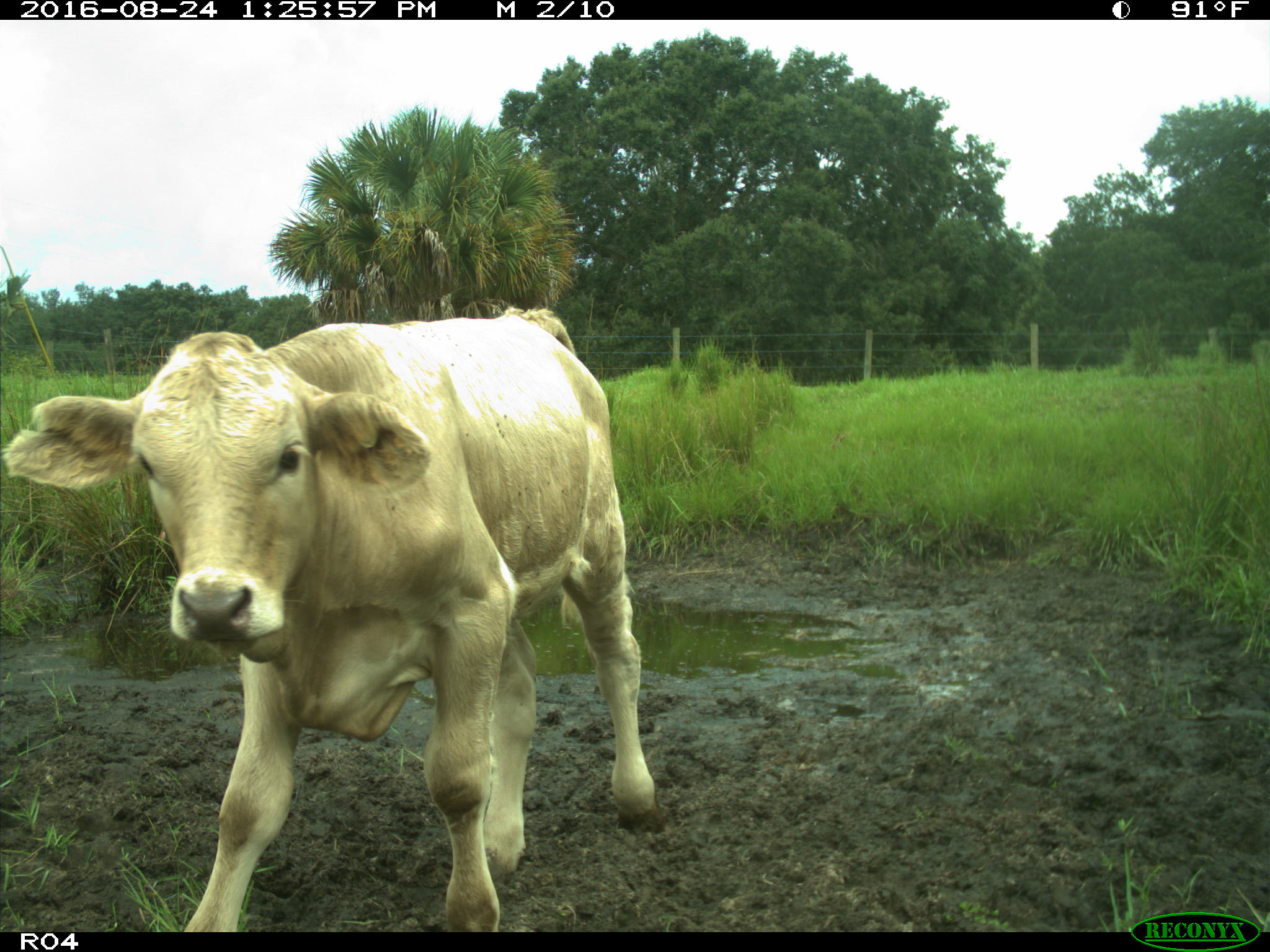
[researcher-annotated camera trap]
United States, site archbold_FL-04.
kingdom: Animalia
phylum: Chordata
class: Mammalia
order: Artiodactyla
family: Bovidae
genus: Bos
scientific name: Bos taurus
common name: domestic cow